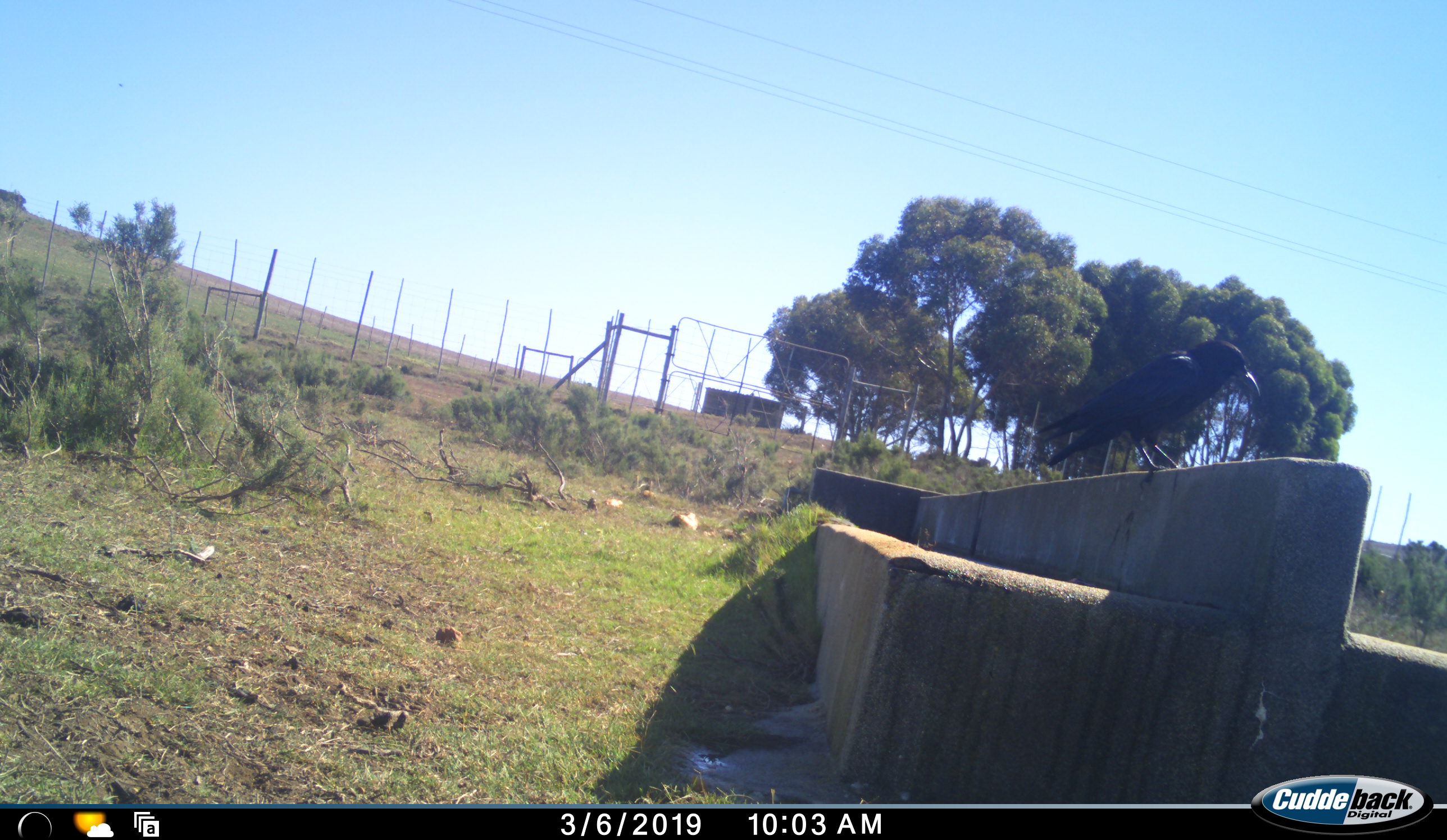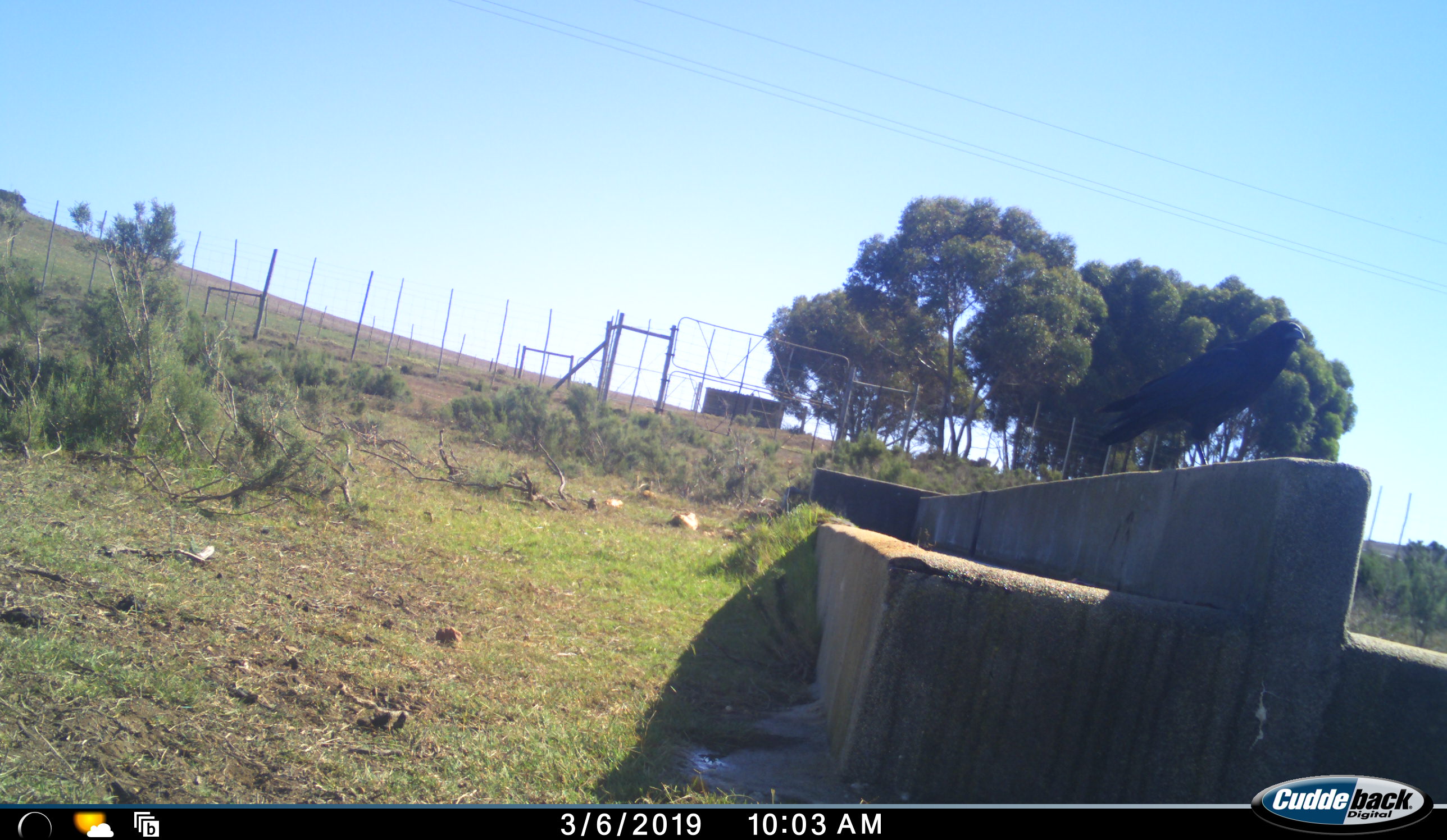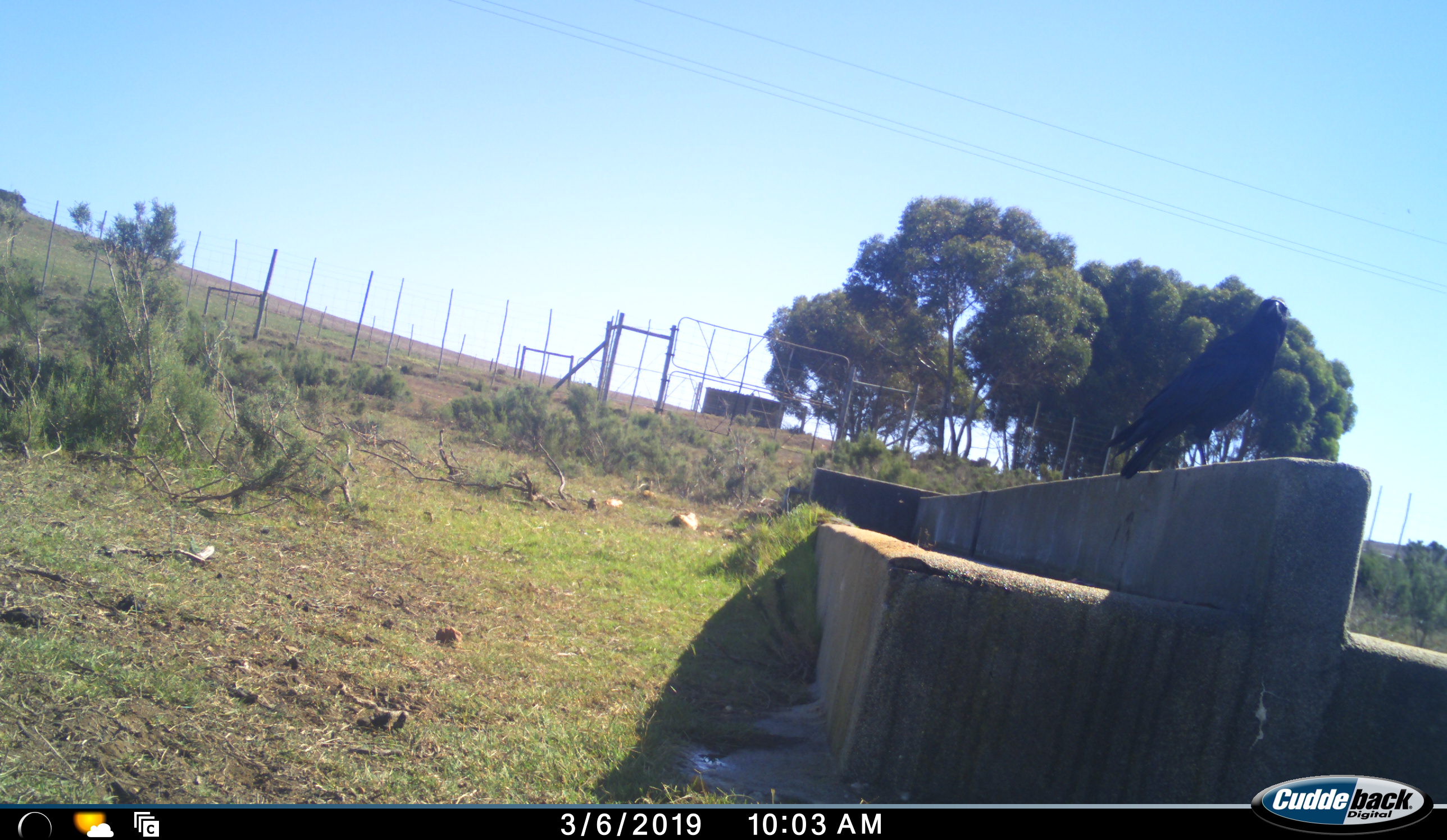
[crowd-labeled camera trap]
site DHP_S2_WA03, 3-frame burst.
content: unidentified animal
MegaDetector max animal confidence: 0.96